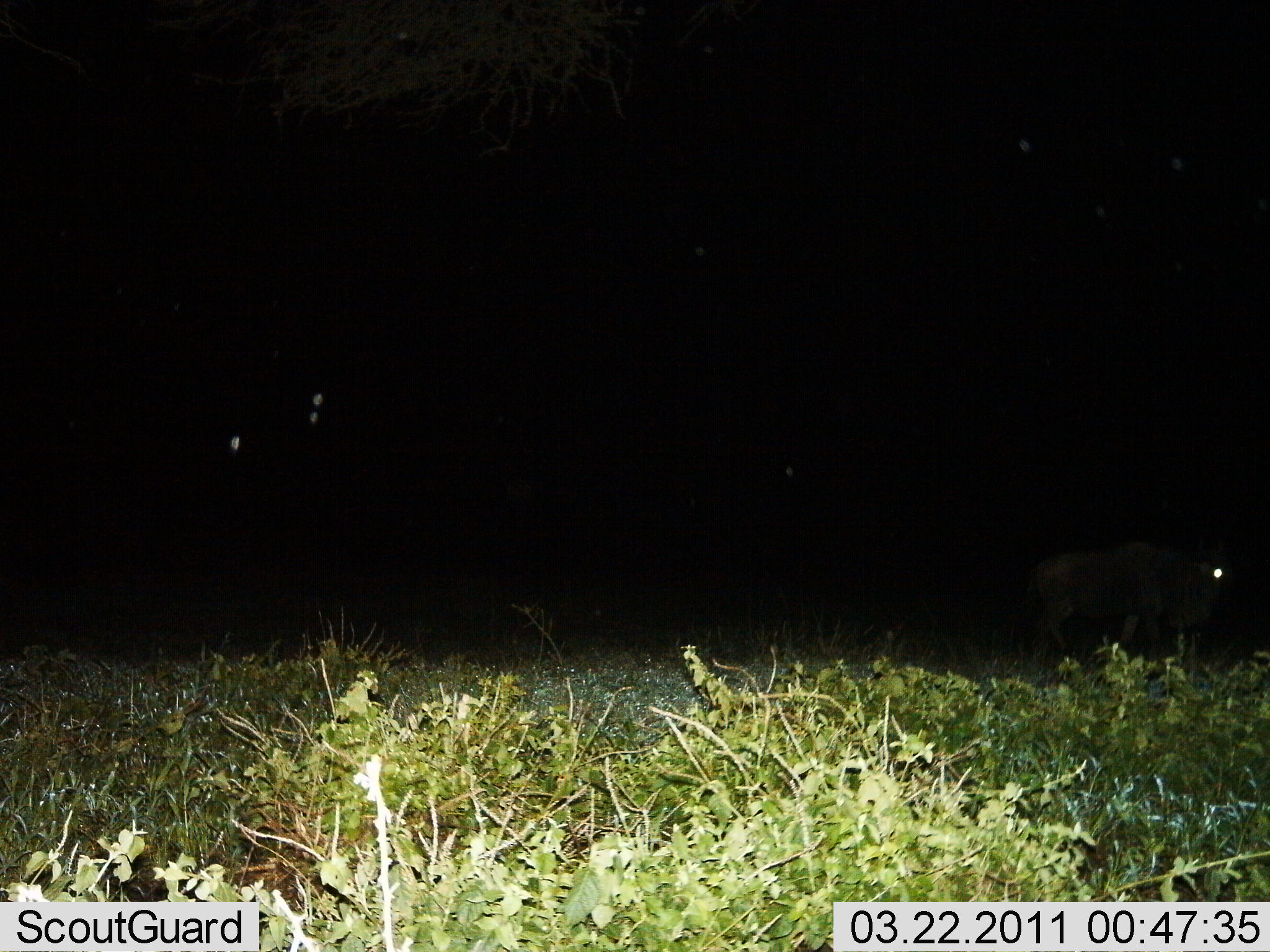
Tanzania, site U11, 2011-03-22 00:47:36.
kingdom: Animalia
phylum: Chordata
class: Mammalia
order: Artiodactyla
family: Bovidae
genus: Connochaetes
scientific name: Connochaetes taurinus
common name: blue wildebeest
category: wildebeest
Wildebeest (blue wildebeest) (Connochaetes taurinus), count 1. Behavior (volunteer vote fractions): standing 83%, resting 0%, moving 17%, interacting 0%. Young present (vote fraction): 0%. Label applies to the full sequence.